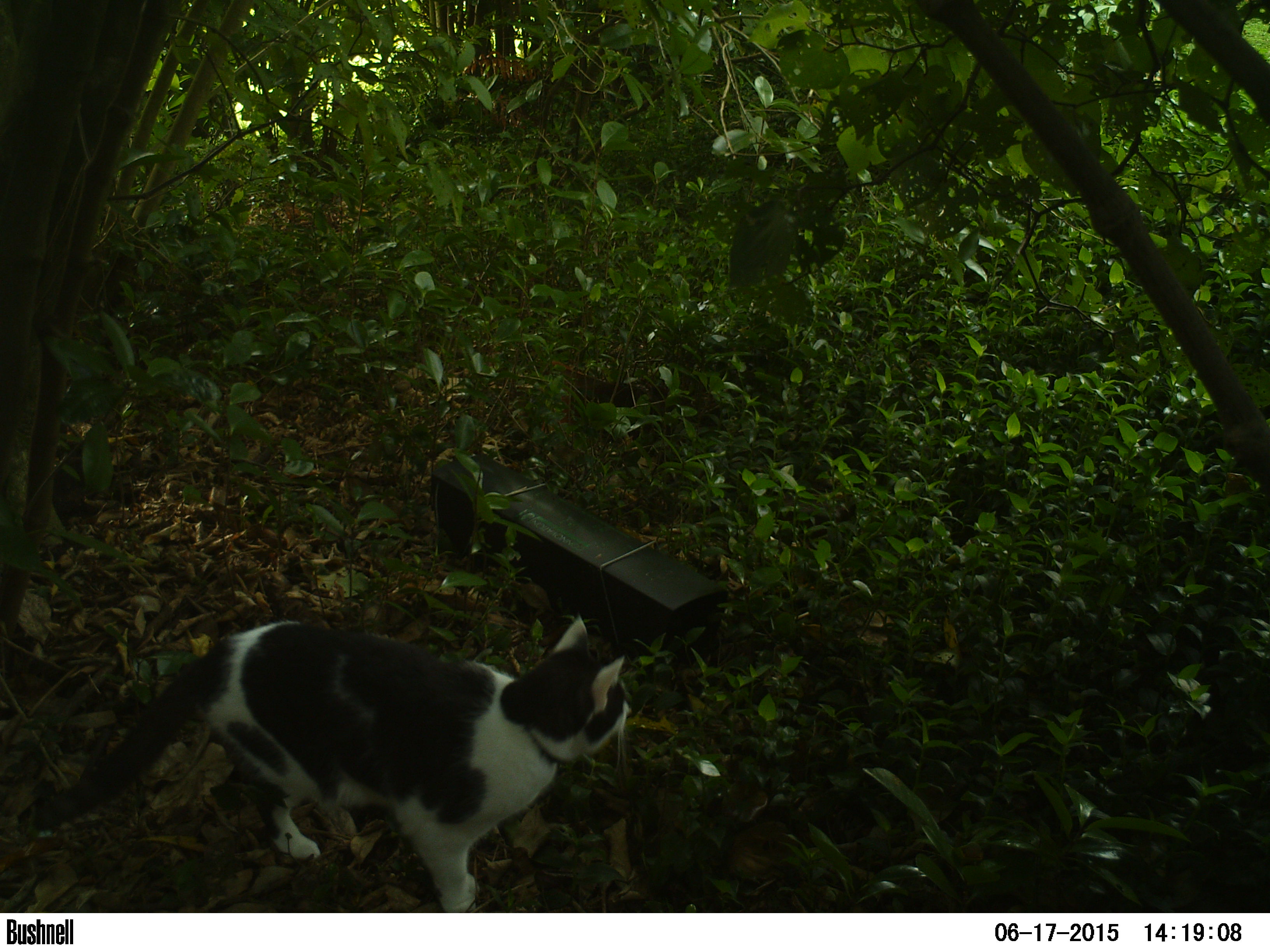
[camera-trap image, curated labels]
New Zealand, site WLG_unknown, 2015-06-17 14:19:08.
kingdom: Animalia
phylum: Chordata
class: Mammalia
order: Carnivora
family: Felidae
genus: Felis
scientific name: Felis catus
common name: domestic cat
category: cat